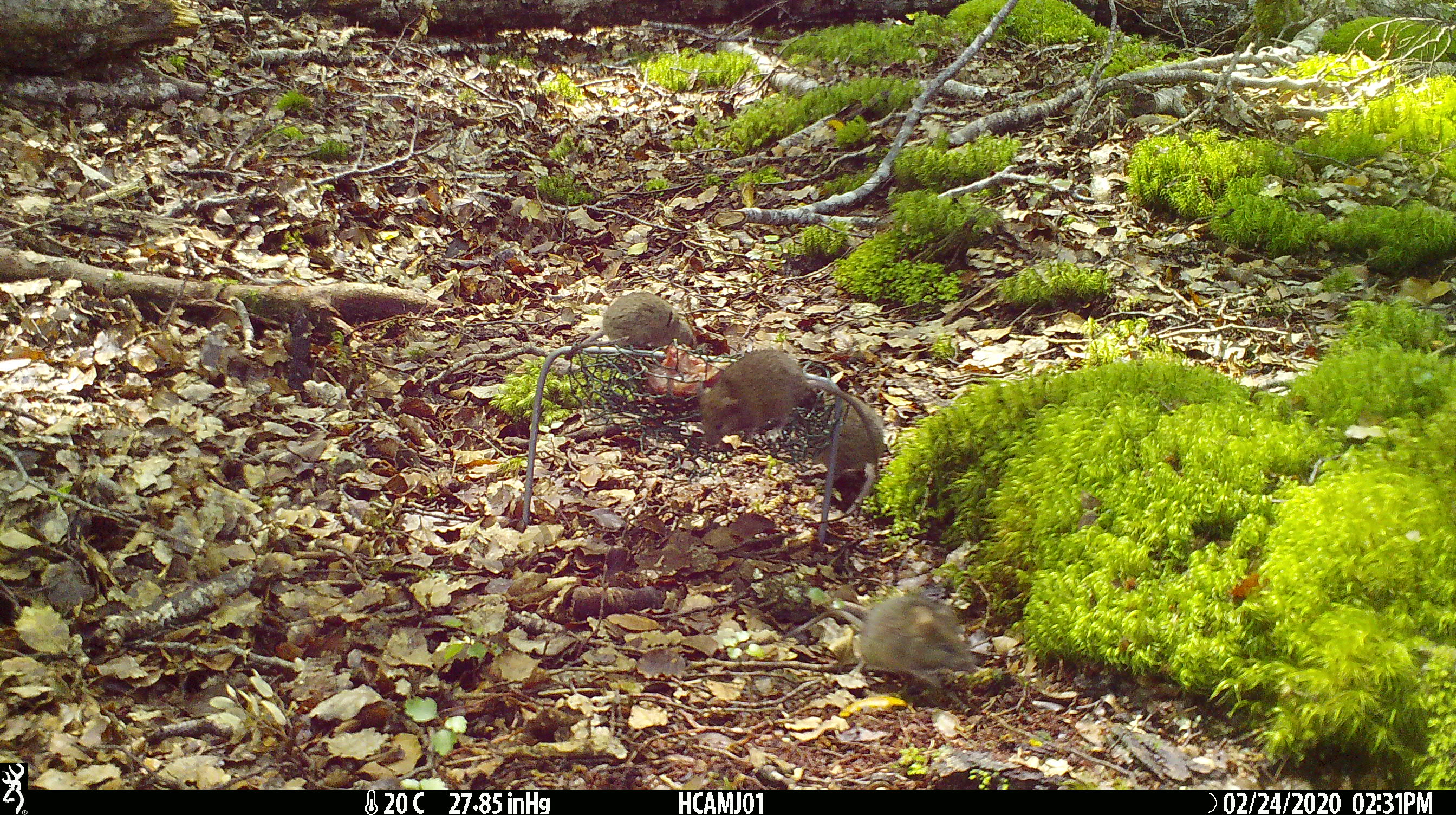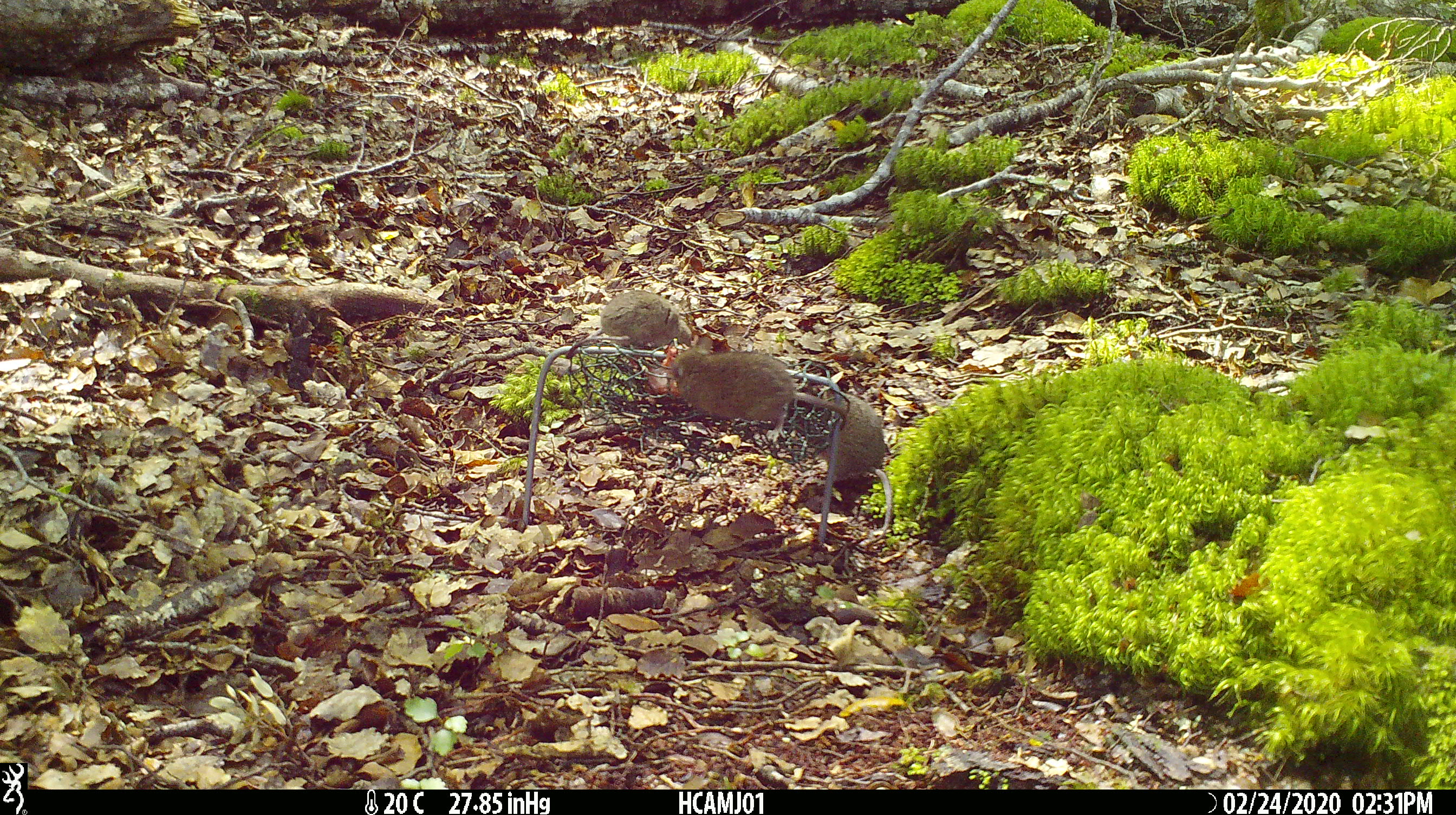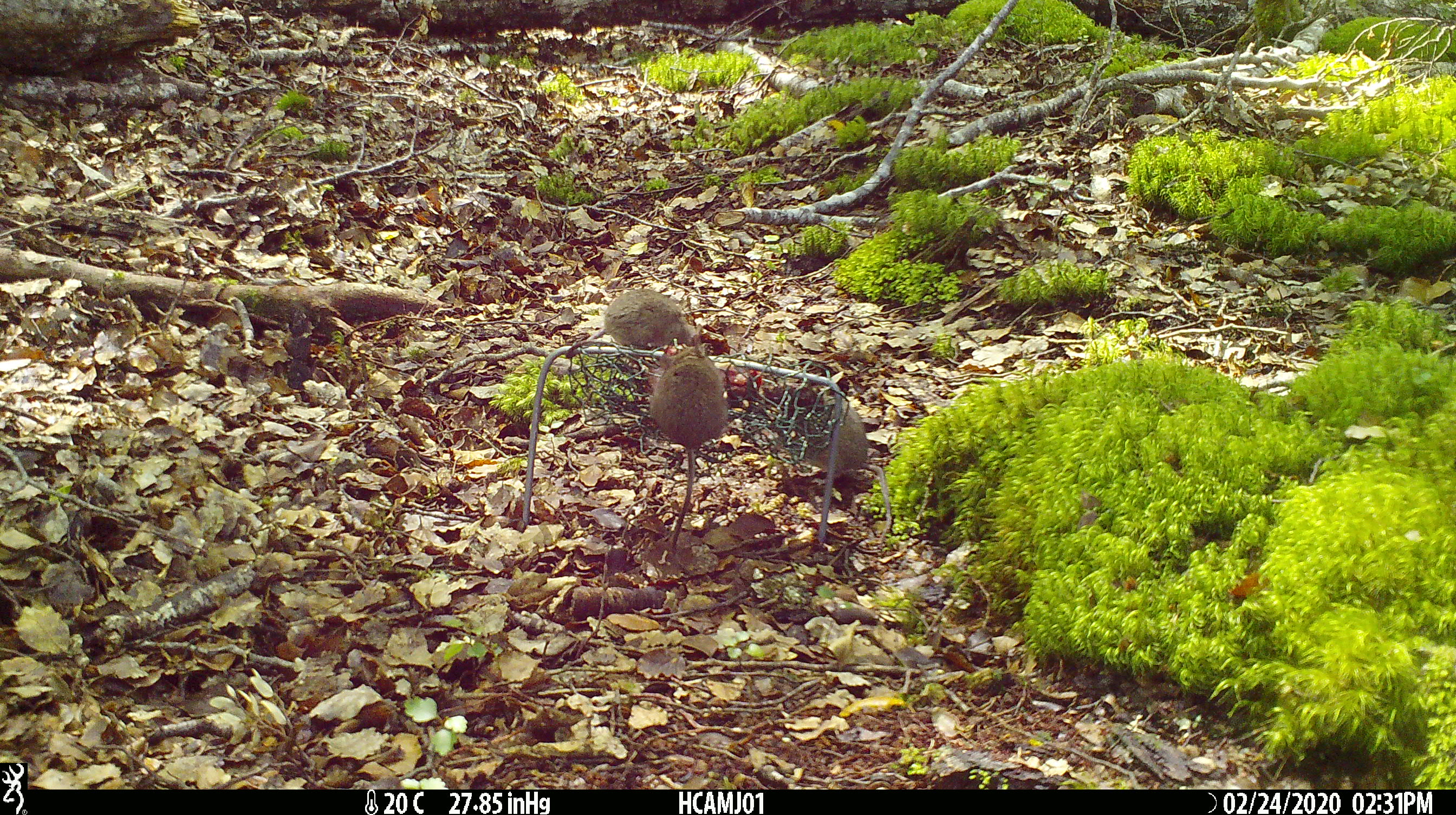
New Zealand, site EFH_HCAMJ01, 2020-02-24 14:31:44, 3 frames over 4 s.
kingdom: Animalia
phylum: Chordata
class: Mammalia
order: Rodentia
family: Muridae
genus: Mus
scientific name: Mus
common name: mouse